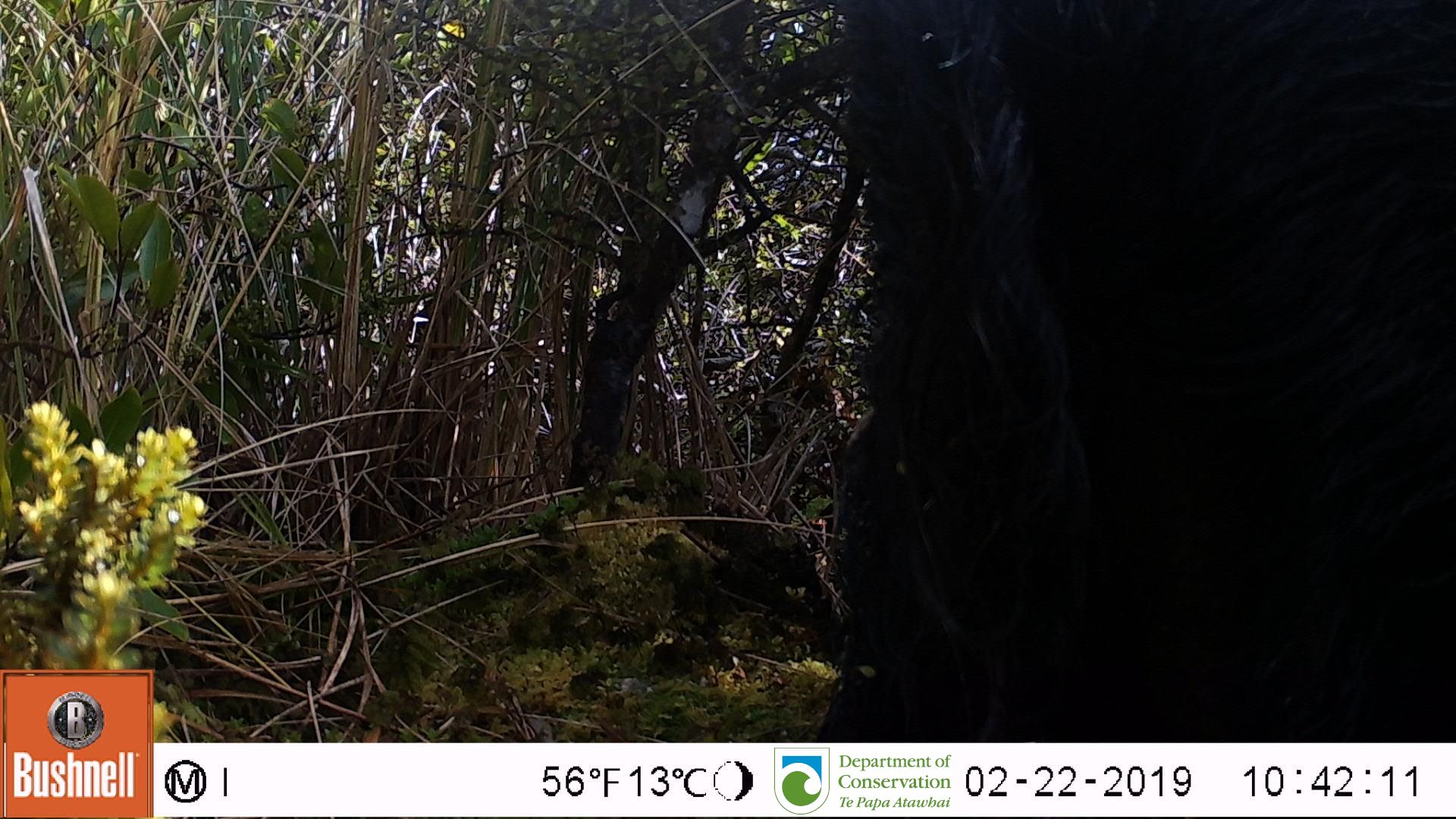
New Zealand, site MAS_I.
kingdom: Animalia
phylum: Chordata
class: Mammalia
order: Artiodactyla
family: Suidae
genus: Sus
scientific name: Sus scrofa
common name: pig